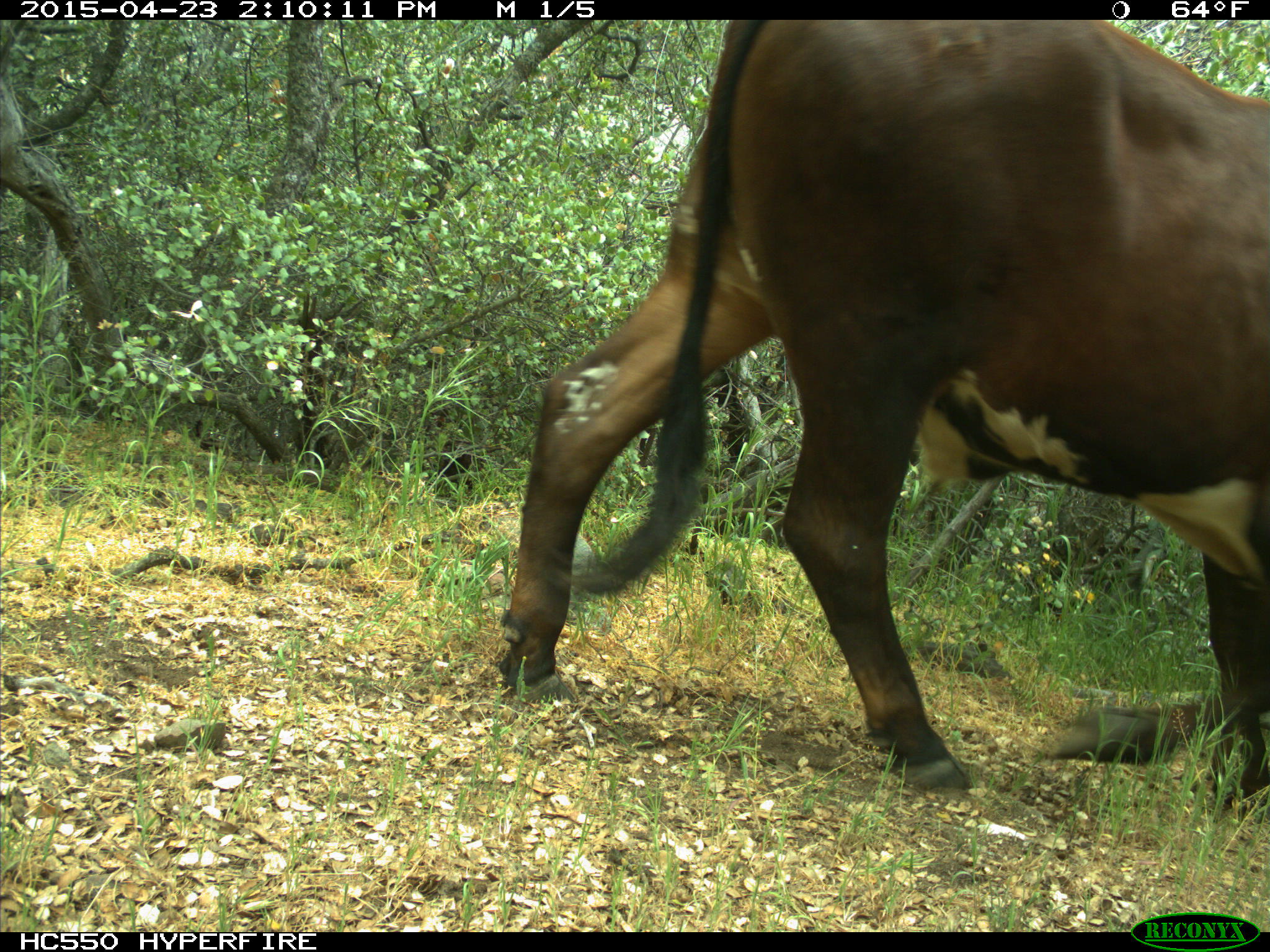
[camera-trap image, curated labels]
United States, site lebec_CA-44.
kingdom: Animalia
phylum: Chordata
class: Mammalia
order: Artiodactyla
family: Bovidae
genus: Bos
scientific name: Bos taurus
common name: domestic cow